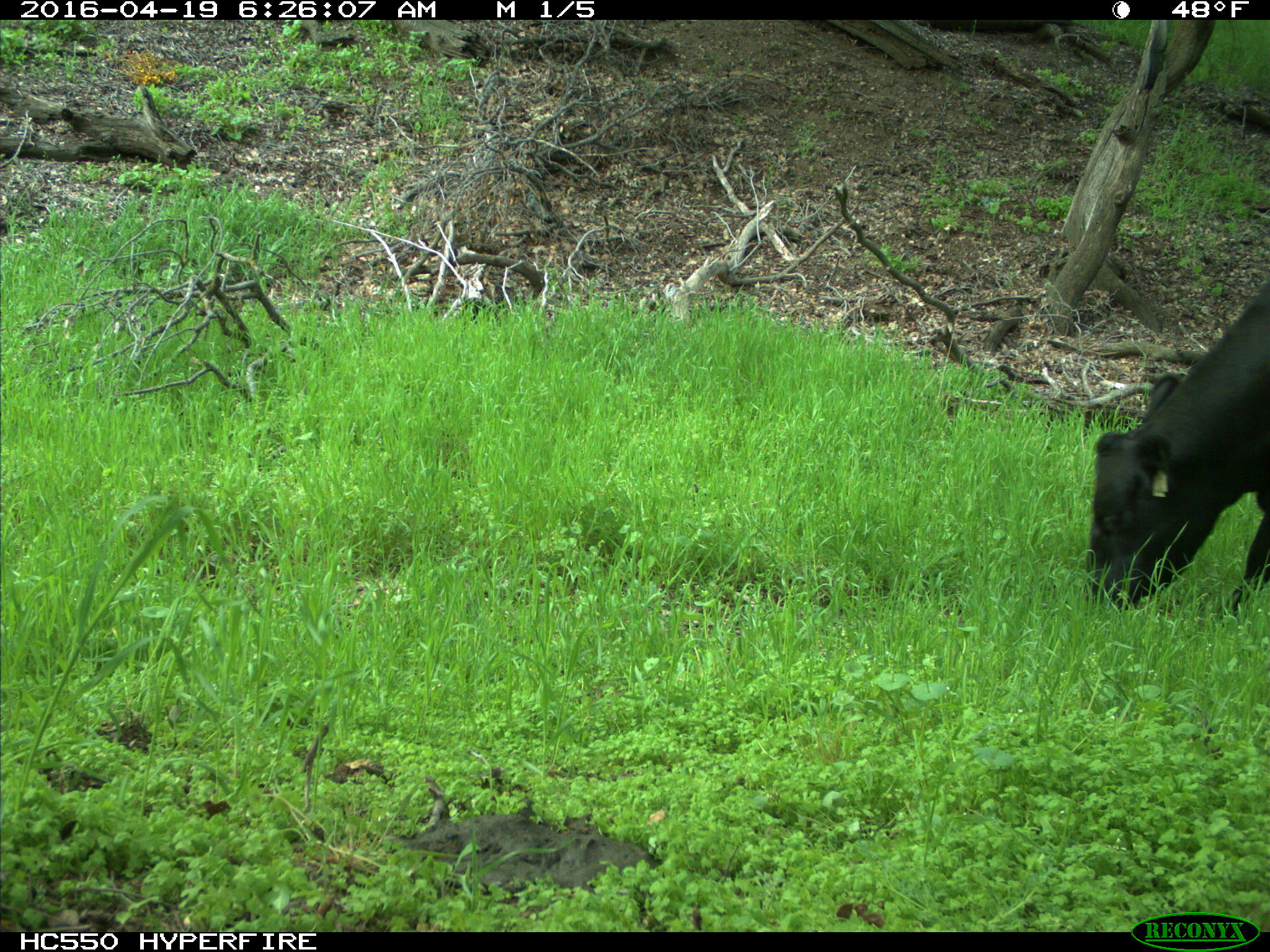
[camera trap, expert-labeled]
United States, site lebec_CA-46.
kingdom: Animalia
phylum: Chordata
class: Mammalia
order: Artiodactyla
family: Bovidae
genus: Bos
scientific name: Bos taurus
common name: domestic cow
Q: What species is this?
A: Bos taurus (domestic cow).